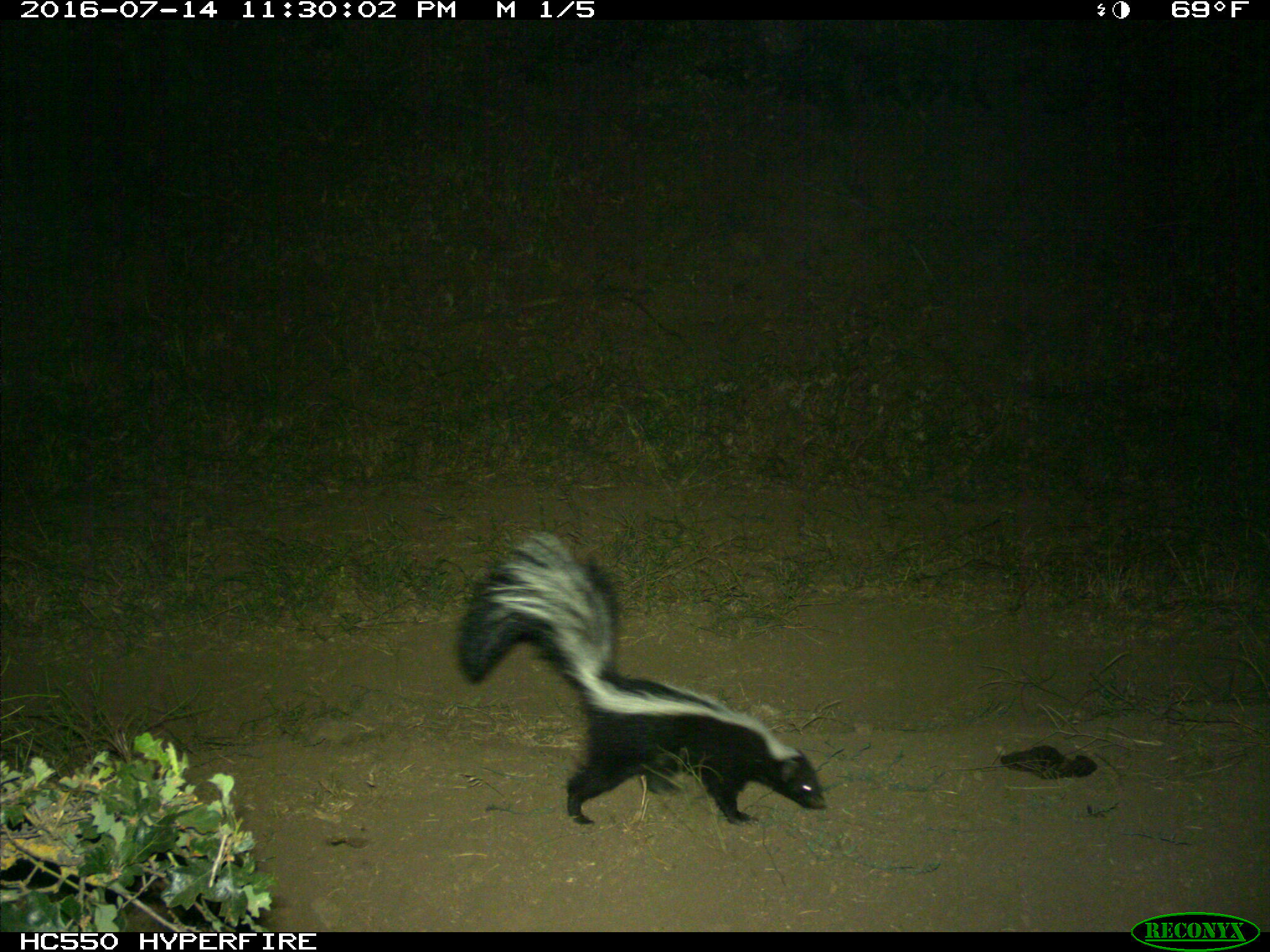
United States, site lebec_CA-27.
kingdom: Animalia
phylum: Chordata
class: Mammalia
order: Carnivora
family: Mephitidae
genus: Mephitis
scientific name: Mephitis mephitis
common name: striped skunk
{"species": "Mephitis mephitis (striped skunk)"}